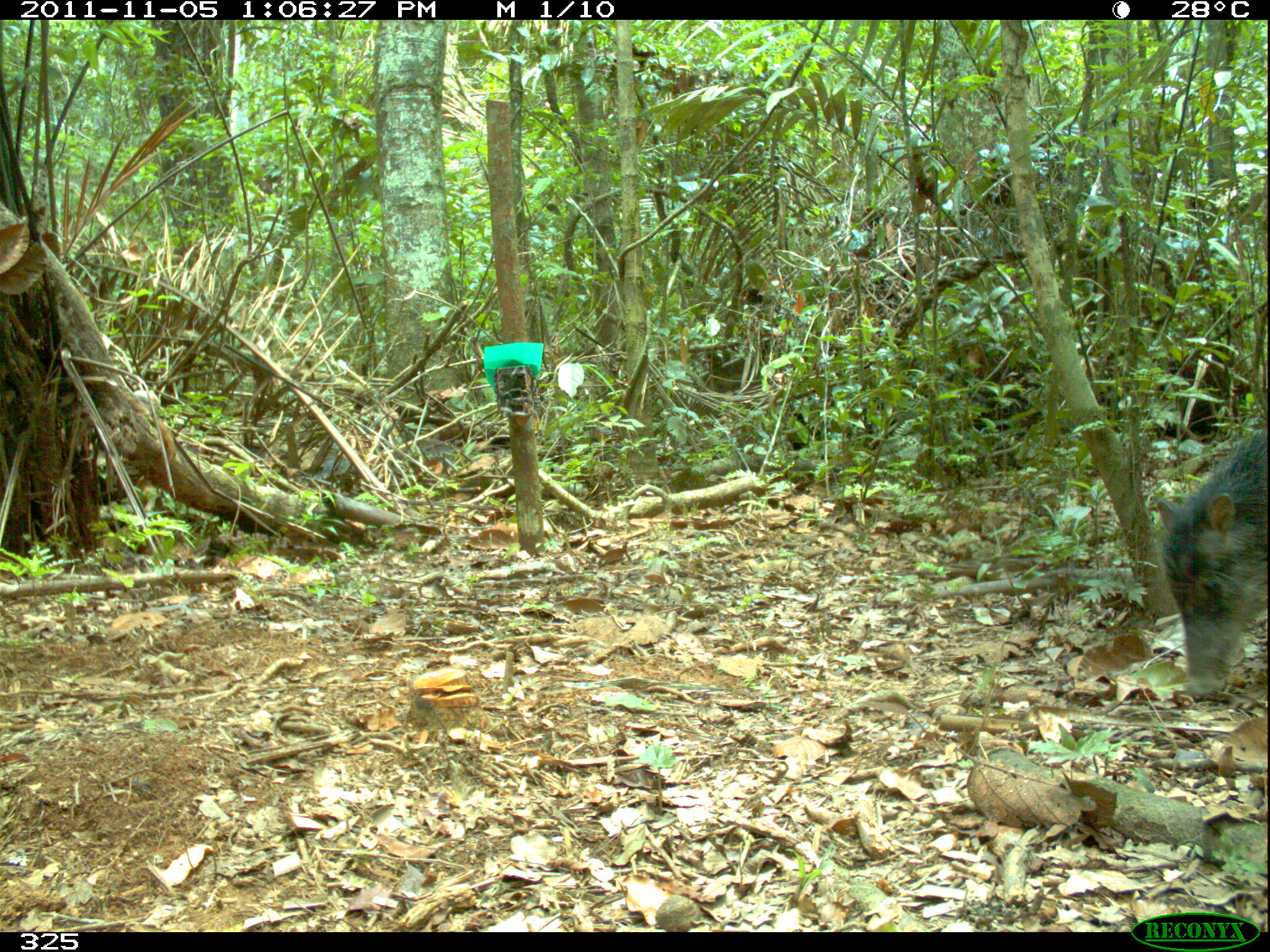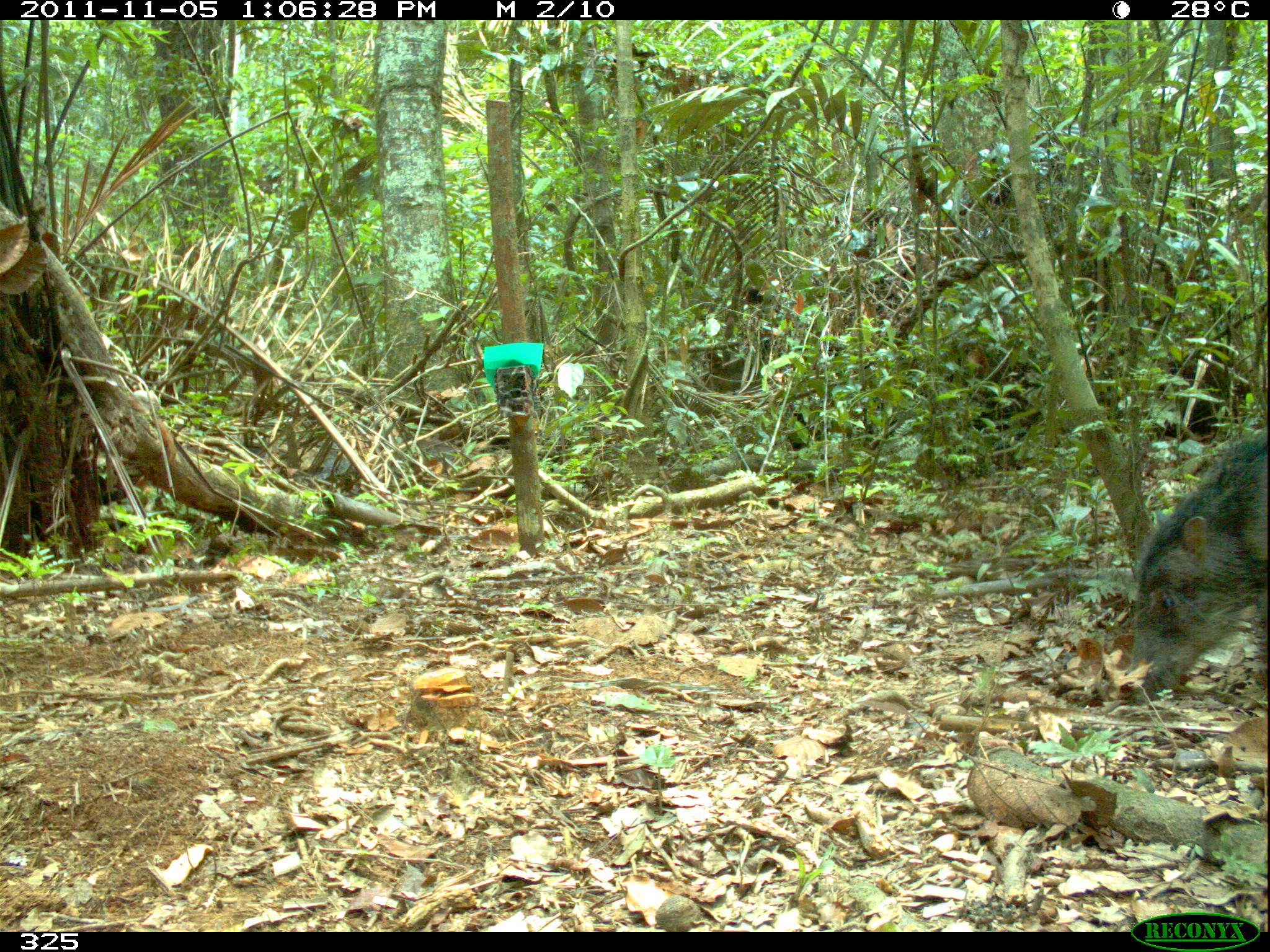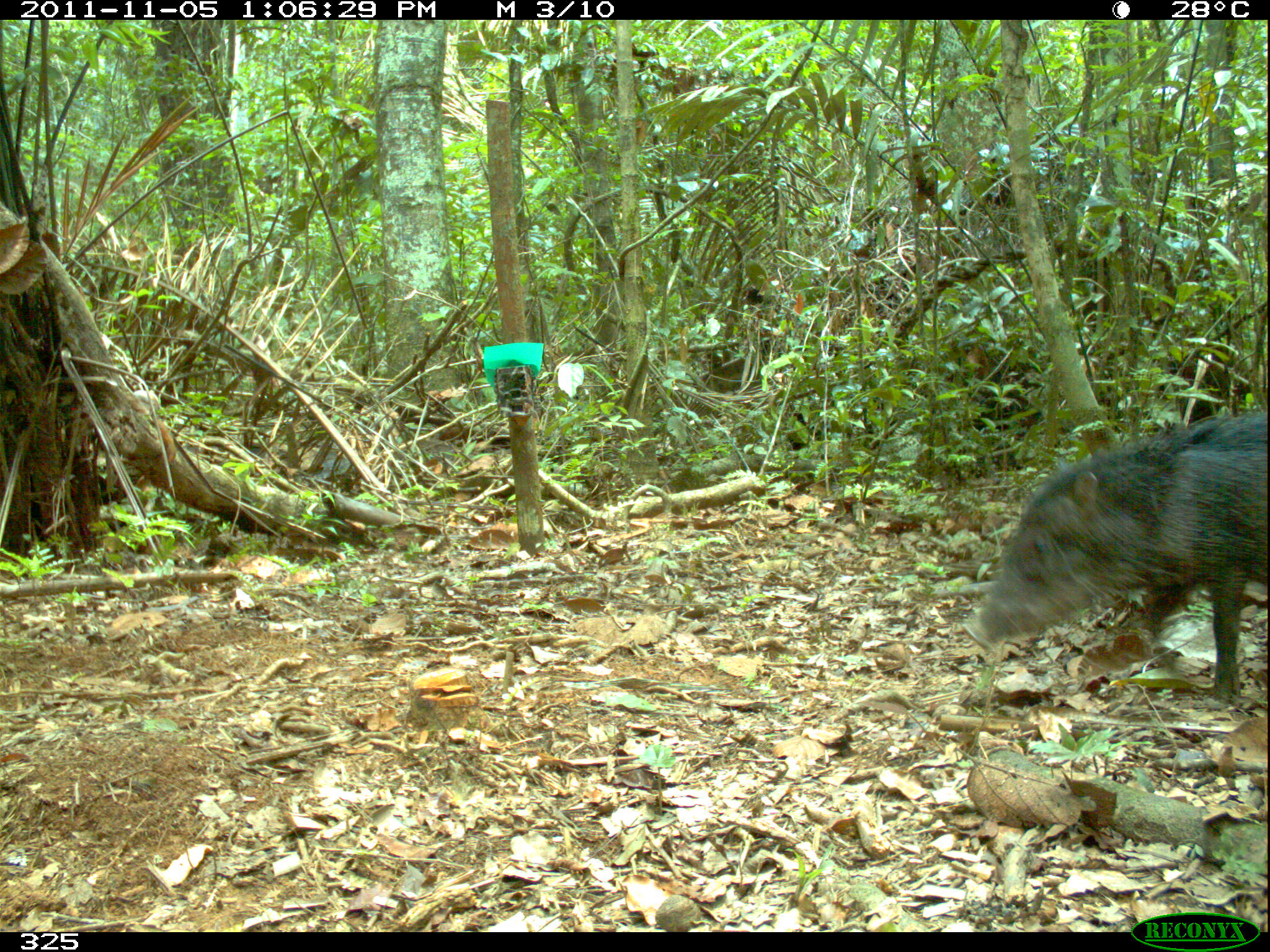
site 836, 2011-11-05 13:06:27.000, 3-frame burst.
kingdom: Animalia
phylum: Chordata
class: Mammalia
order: Artiodactyla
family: Tayassuidae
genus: Tayassu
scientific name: Tayassu pecari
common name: white-lipped peccary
Tayassu pecari (white-lipped peccary).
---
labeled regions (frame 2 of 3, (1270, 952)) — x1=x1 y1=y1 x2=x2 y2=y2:
tayassu pecari: x1=1126 y1=428 x2=1269 y2=706